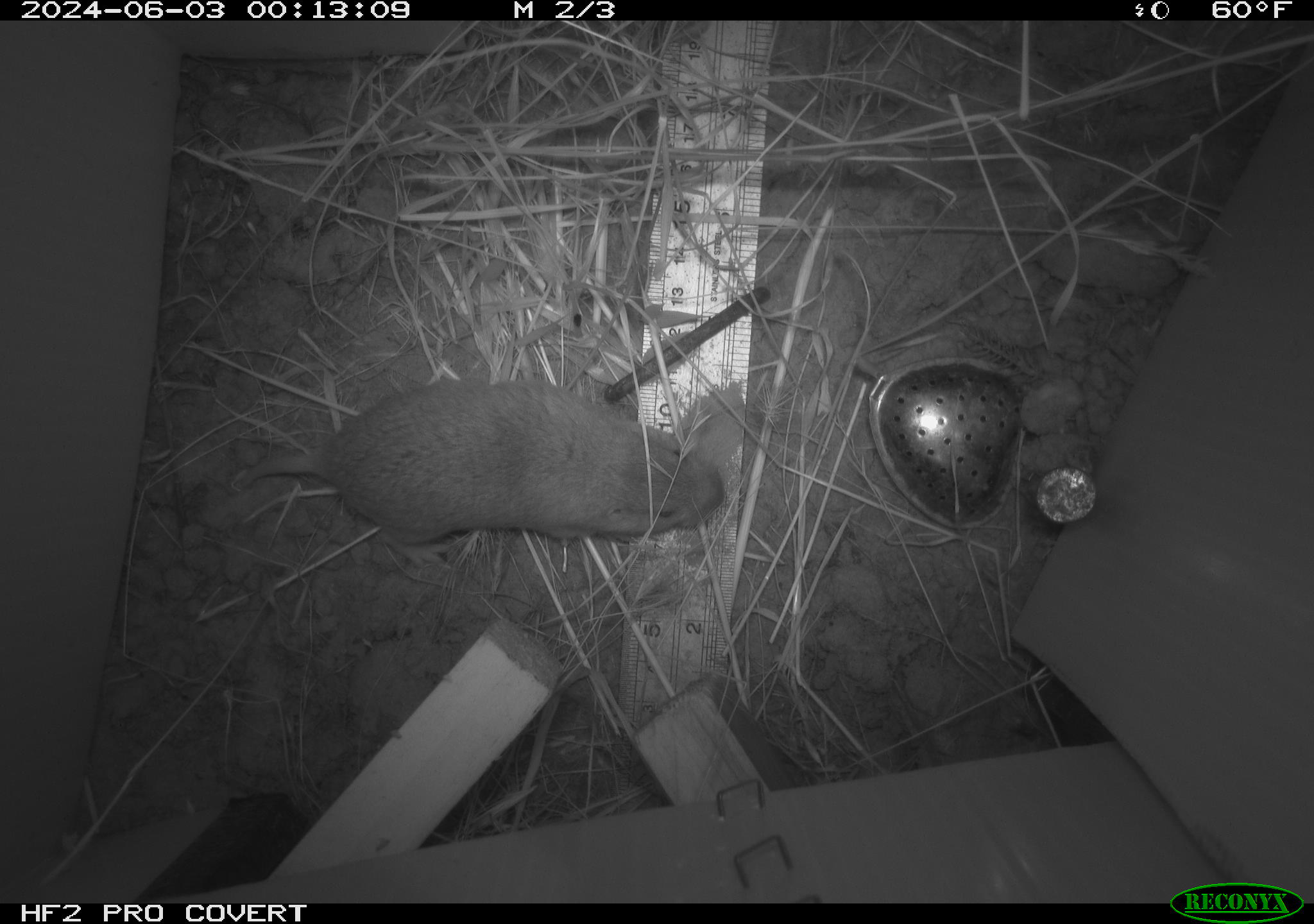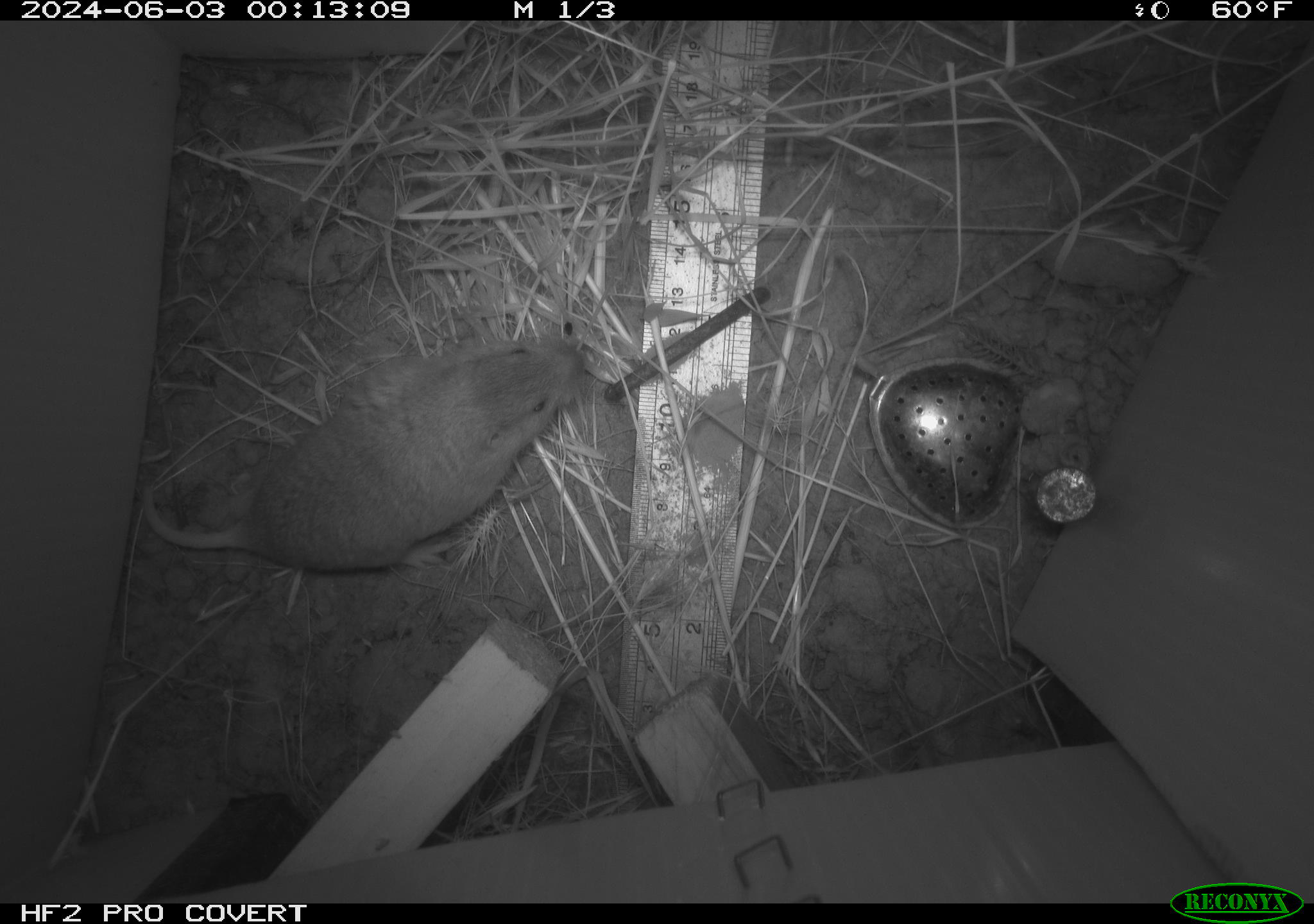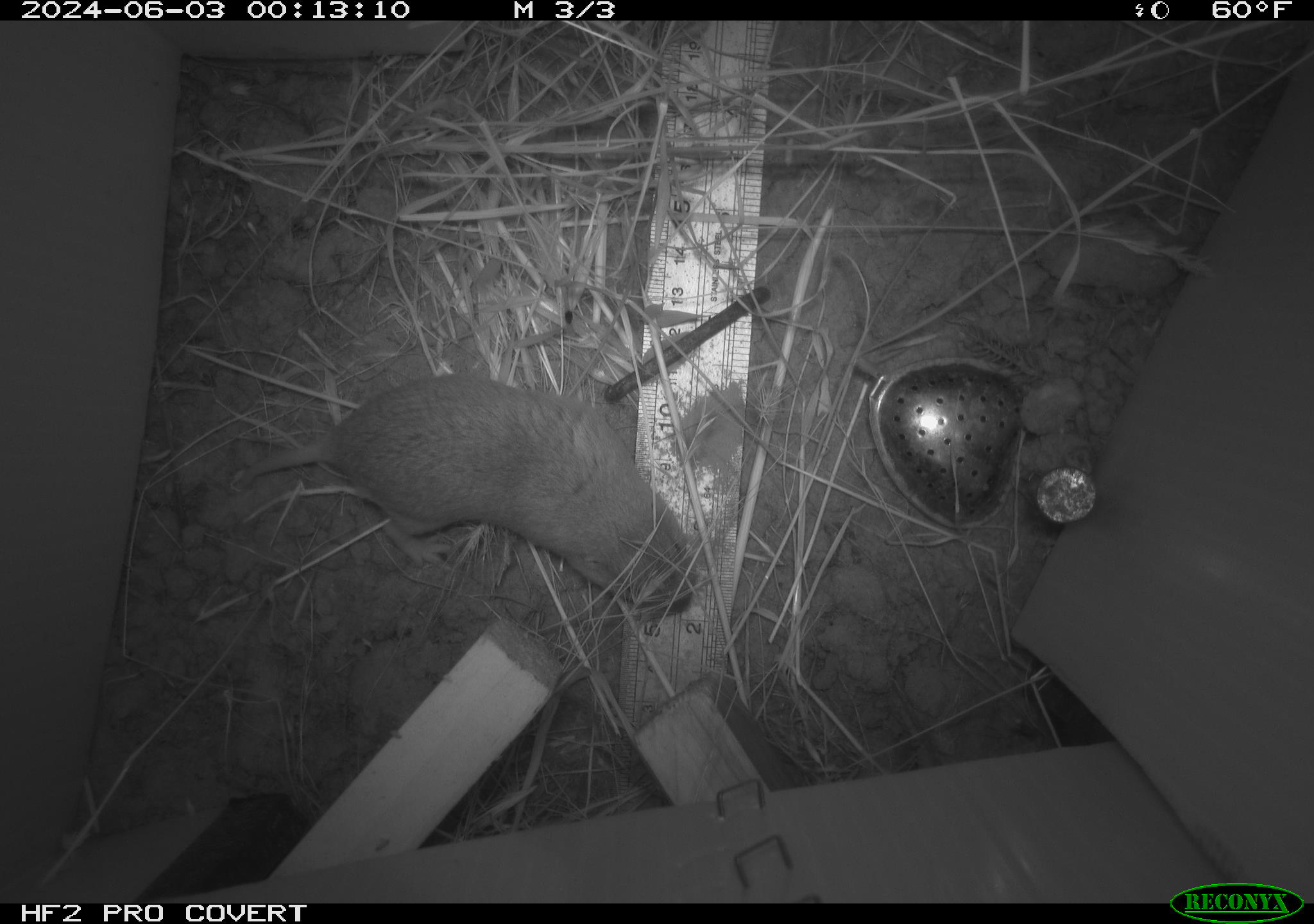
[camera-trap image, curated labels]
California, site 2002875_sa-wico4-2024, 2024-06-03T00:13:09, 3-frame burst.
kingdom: Animalia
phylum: Chordata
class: Mammalia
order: Rodentia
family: Geomyidae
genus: Thomomys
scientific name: Thomomys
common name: smooth-toothed pocket gophers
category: thomomys species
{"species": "thomomys species (smooth-toothed pocket gophers) (Thomomys)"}